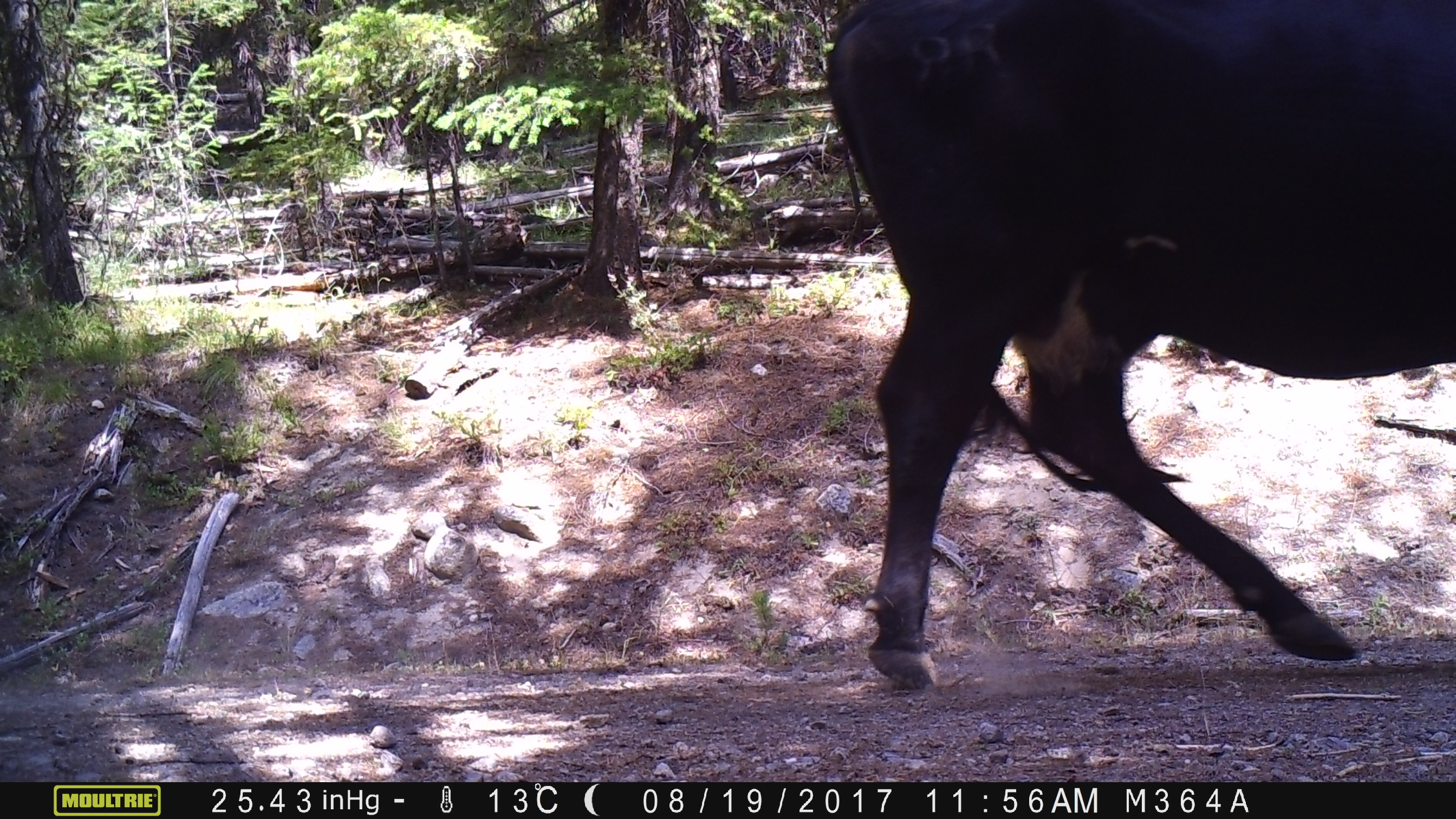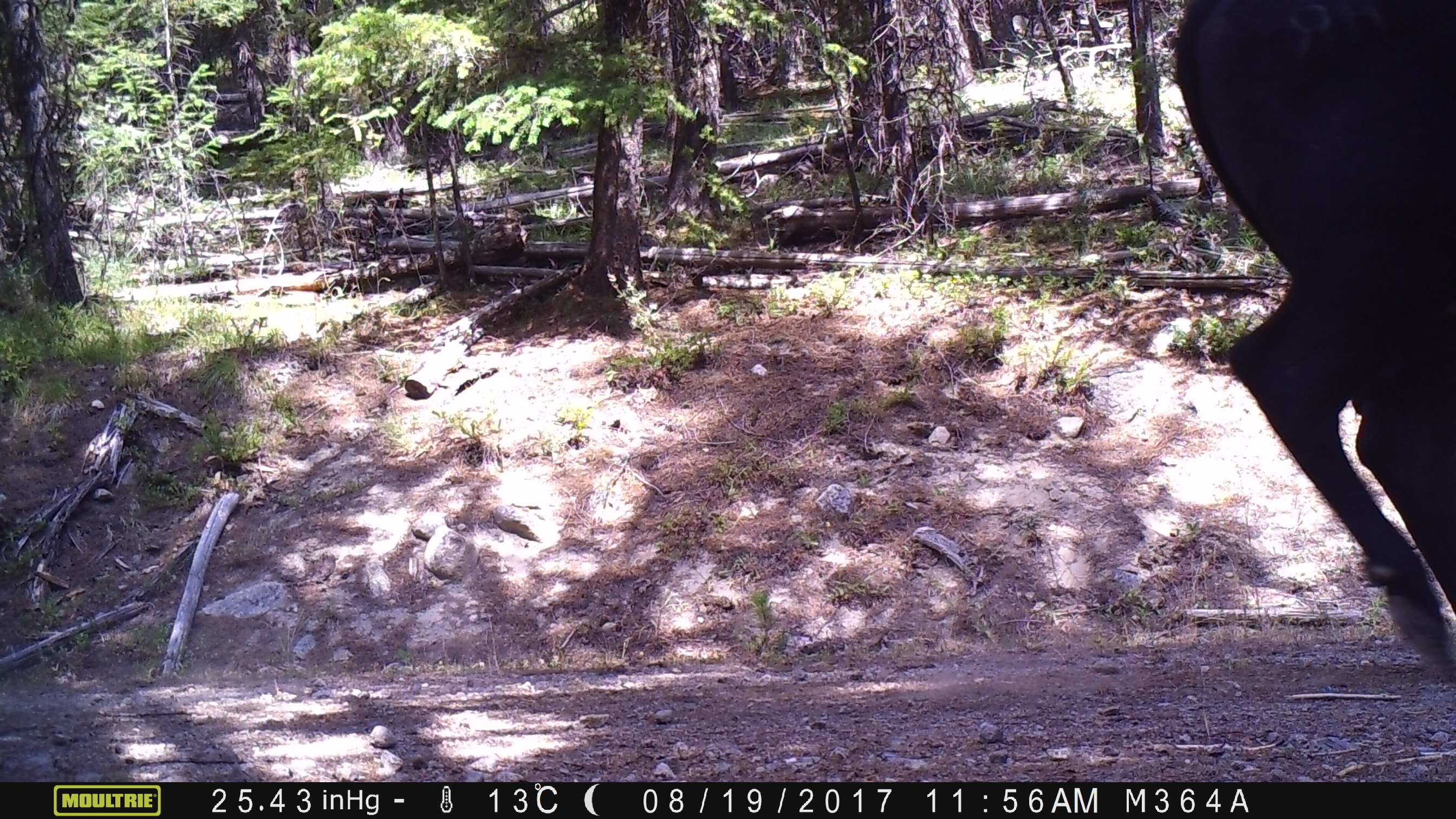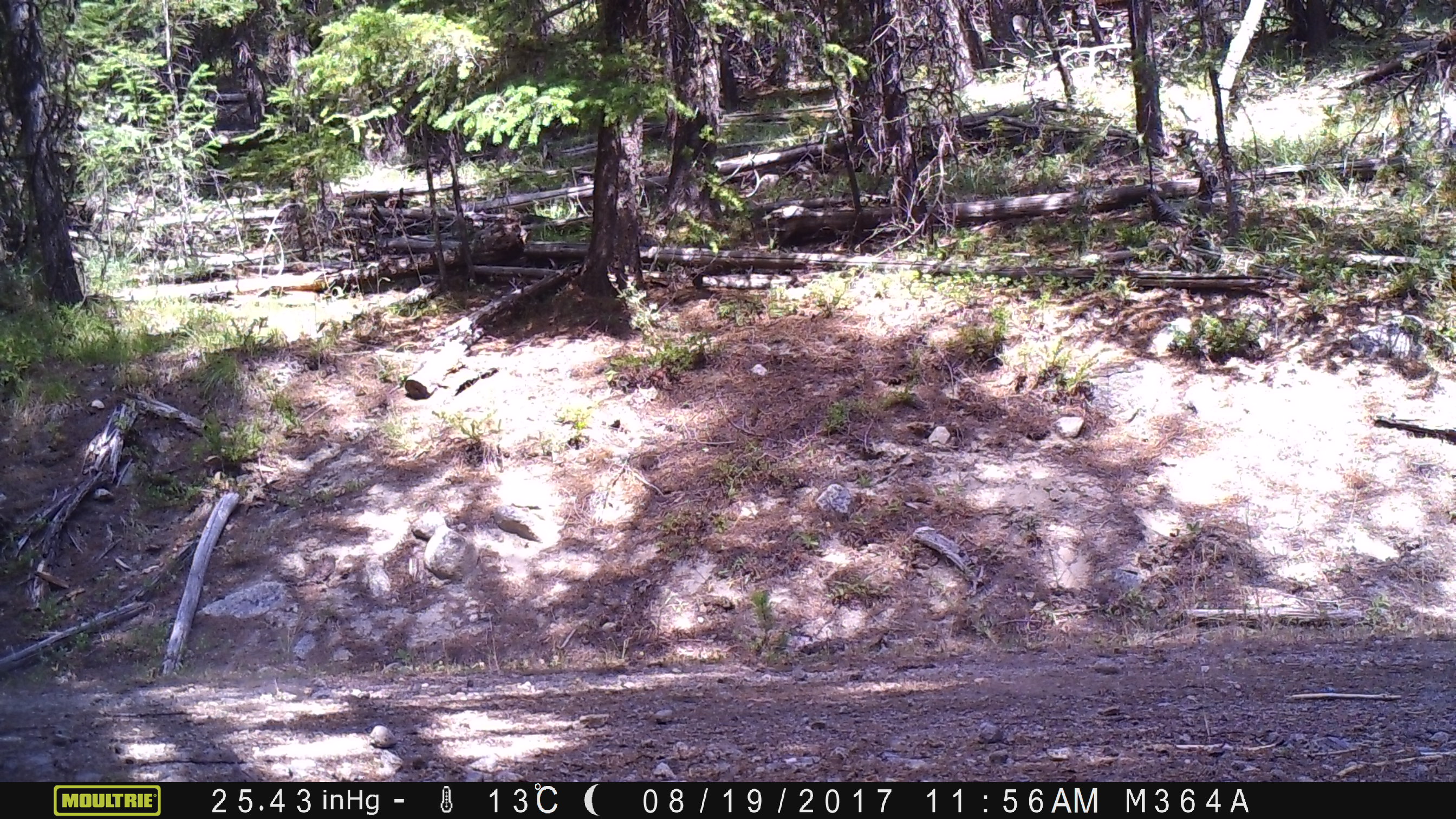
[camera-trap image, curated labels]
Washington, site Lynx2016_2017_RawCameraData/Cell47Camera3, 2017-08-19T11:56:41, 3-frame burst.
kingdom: Animalia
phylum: Chordata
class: Mammalia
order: Artiodactyla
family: Bovidae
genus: Bos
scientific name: Bos taurus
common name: domestic cattle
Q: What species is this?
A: Domestic cattle (Bos taurus).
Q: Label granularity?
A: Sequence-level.